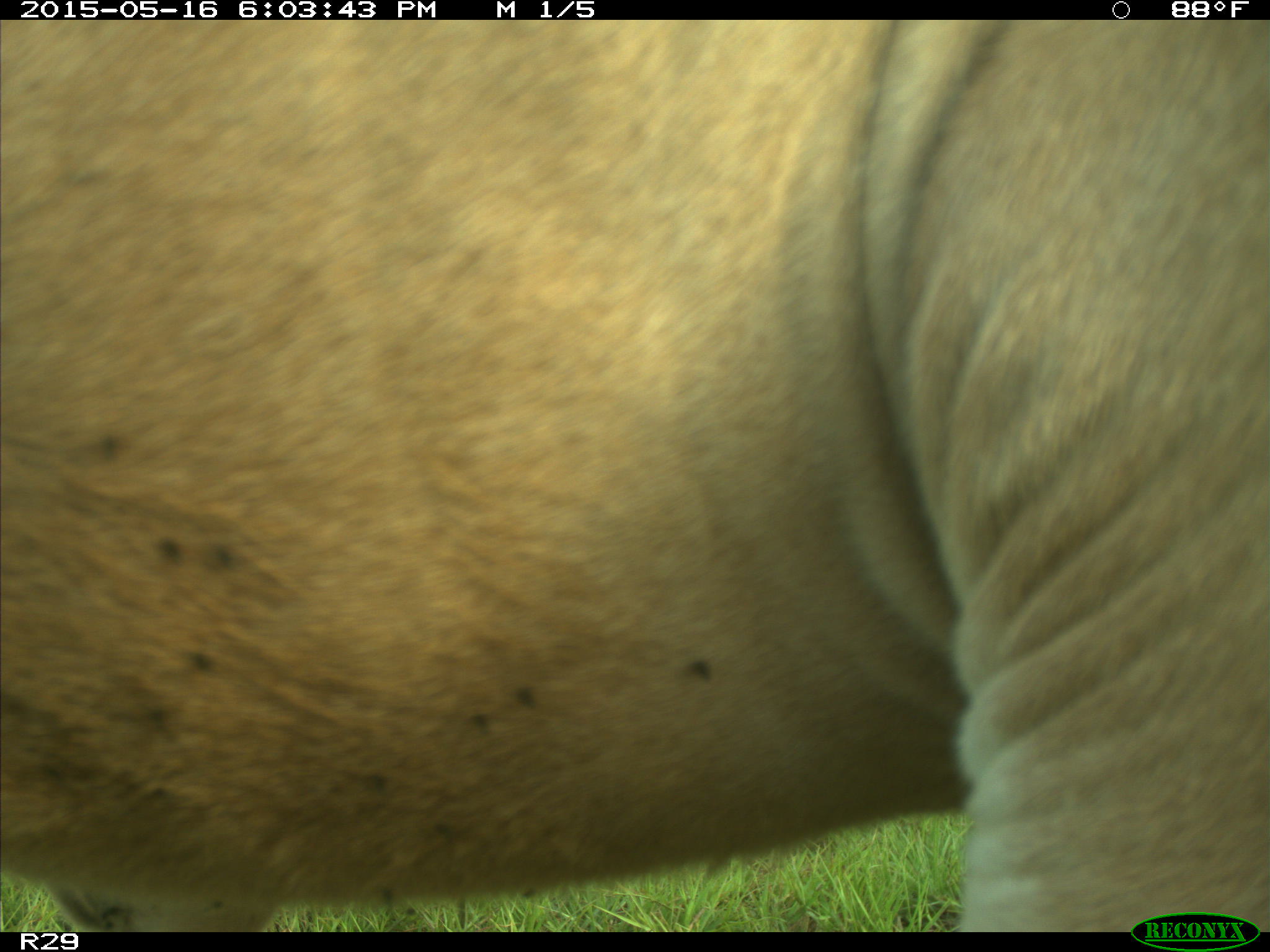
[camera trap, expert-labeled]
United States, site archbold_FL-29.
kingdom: Animalia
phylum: Chordata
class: Mammalia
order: Artiodactyla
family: Bovidae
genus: Bos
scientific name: Bos taurus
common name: domestic cow